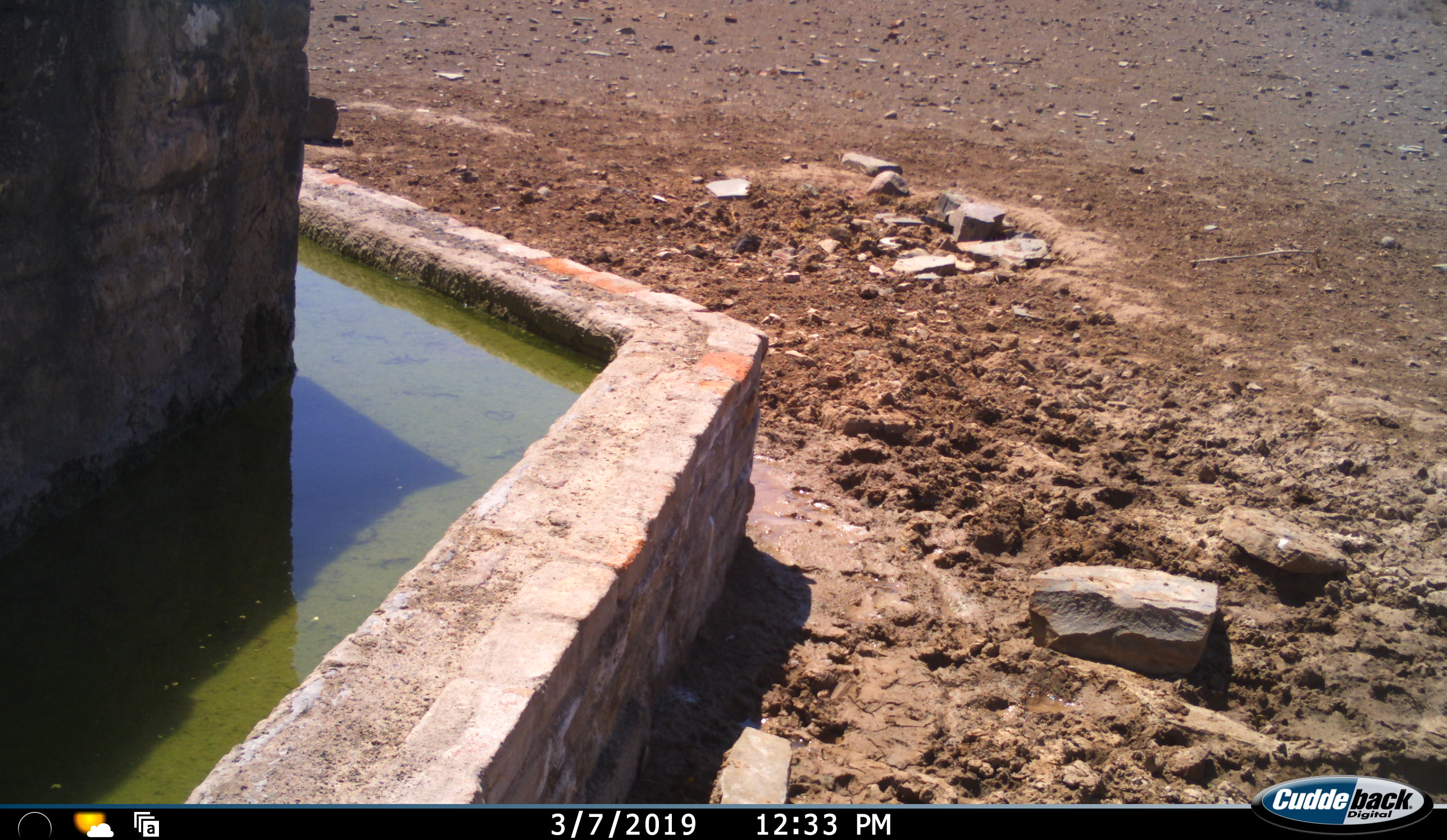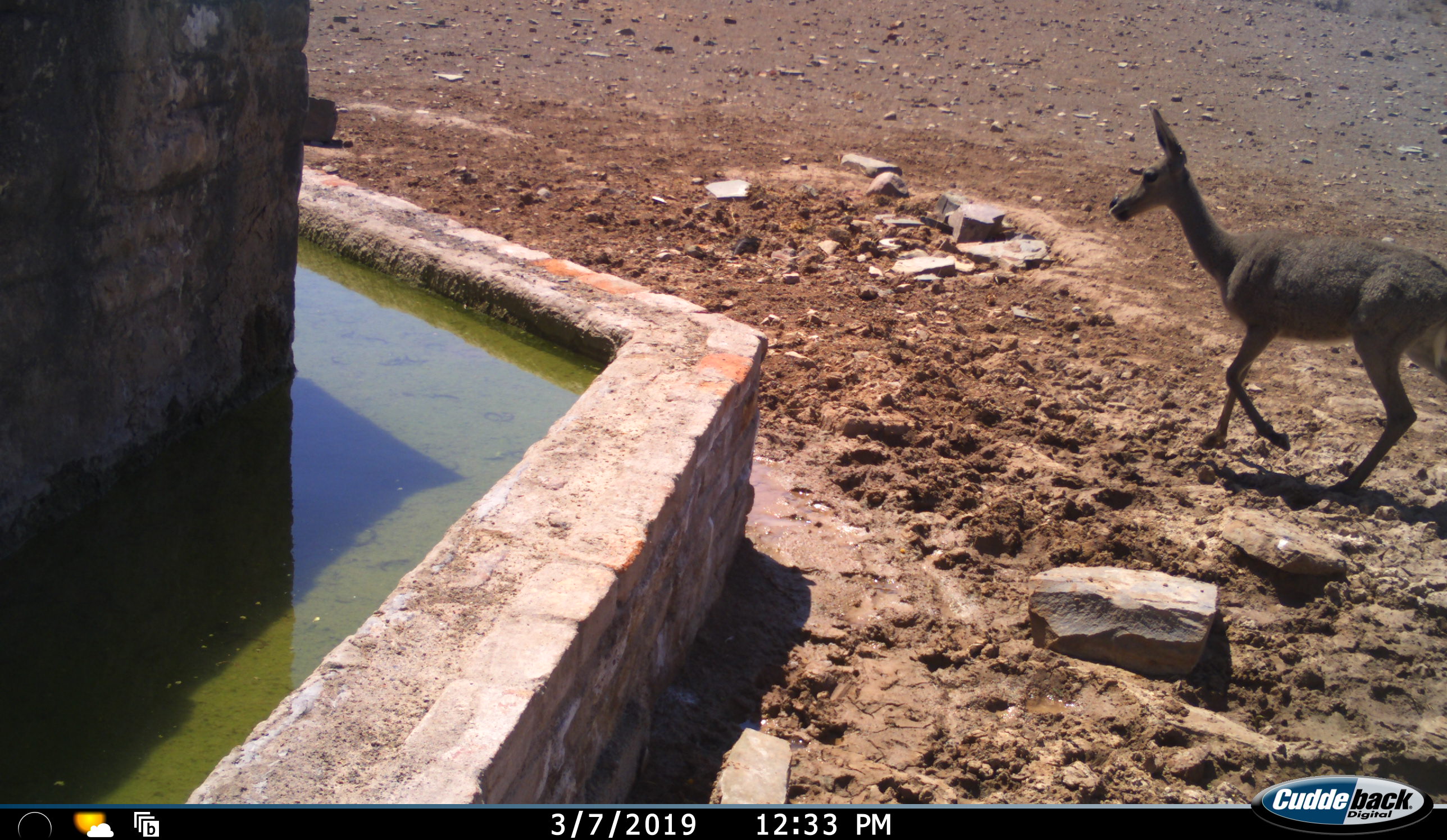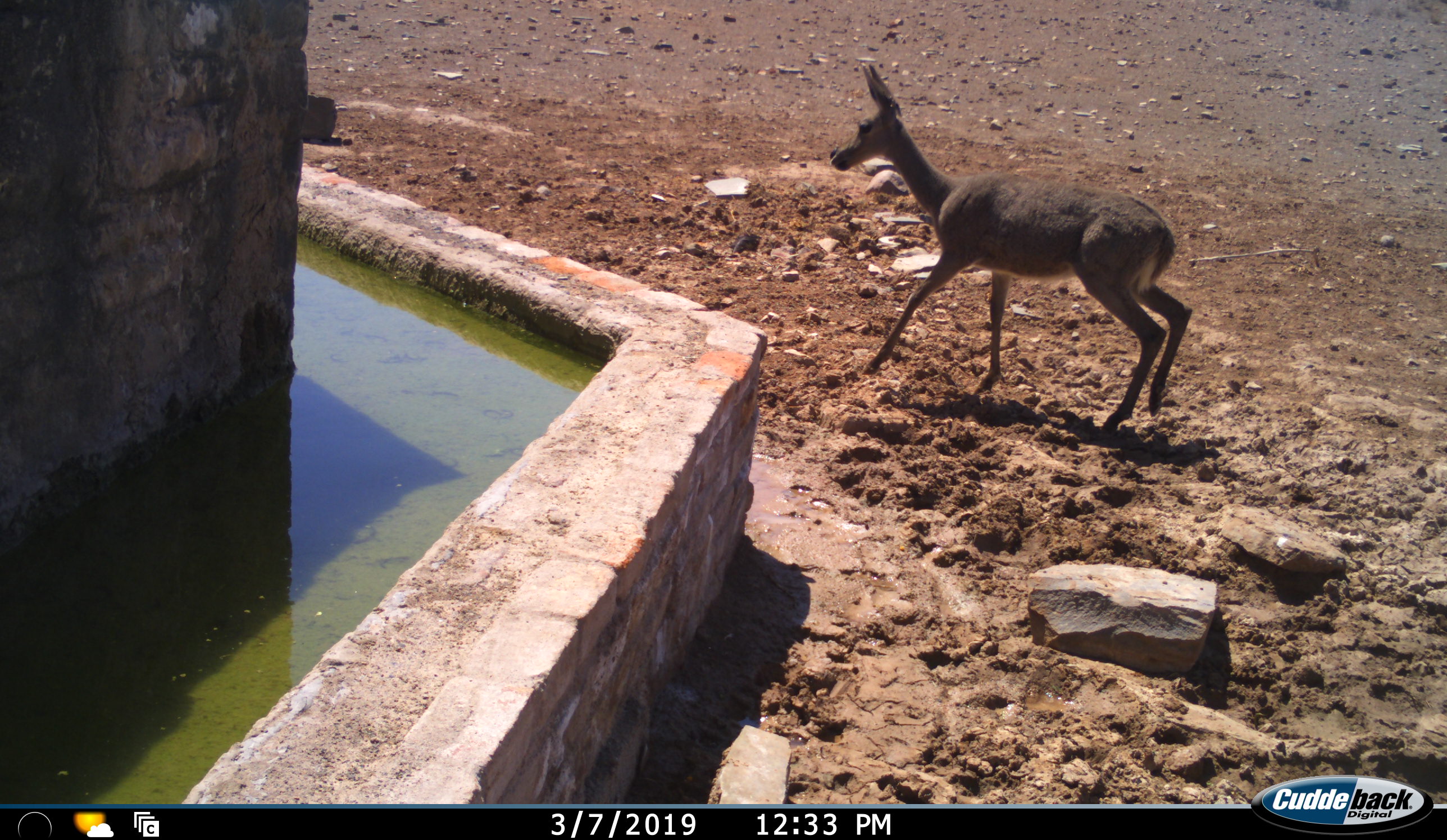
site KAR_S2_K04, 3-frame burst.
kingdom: Animalia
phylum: Chordata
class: Mammalia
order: Artiodactyla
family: Bovidae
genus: Pelea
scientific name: Pelea capreolus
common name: grey rhebok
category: rhebokgrey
Rhebokgrey (grey rhebok) (Pelea capreolus), count 1. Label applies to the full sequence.